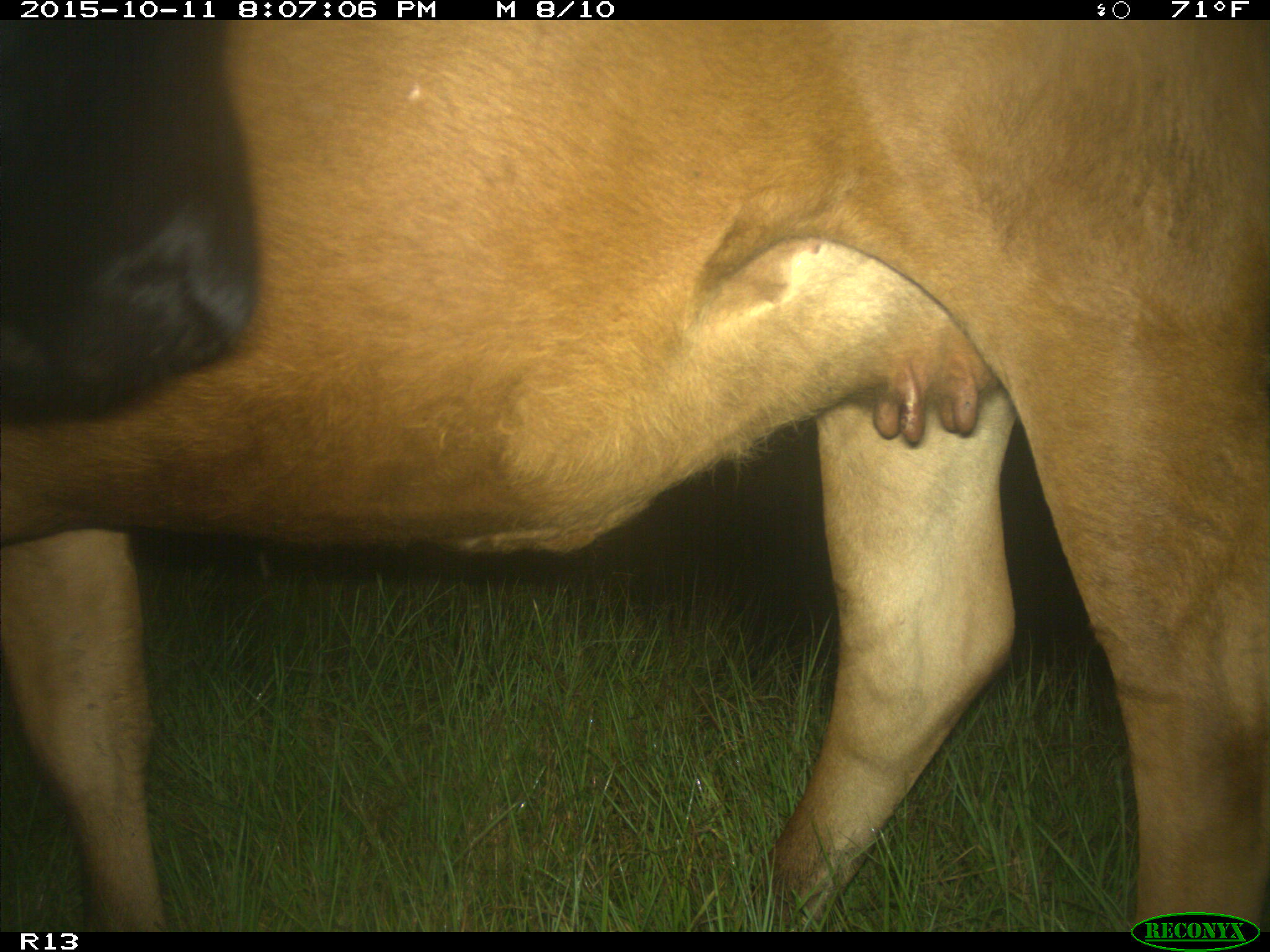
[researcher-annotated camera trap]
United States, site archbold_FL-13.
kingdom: Animalia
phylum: Chordata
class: Mammalia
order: Artiodactyla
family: Bovidae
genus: Bos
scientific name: Bos taurus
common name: domestic cow